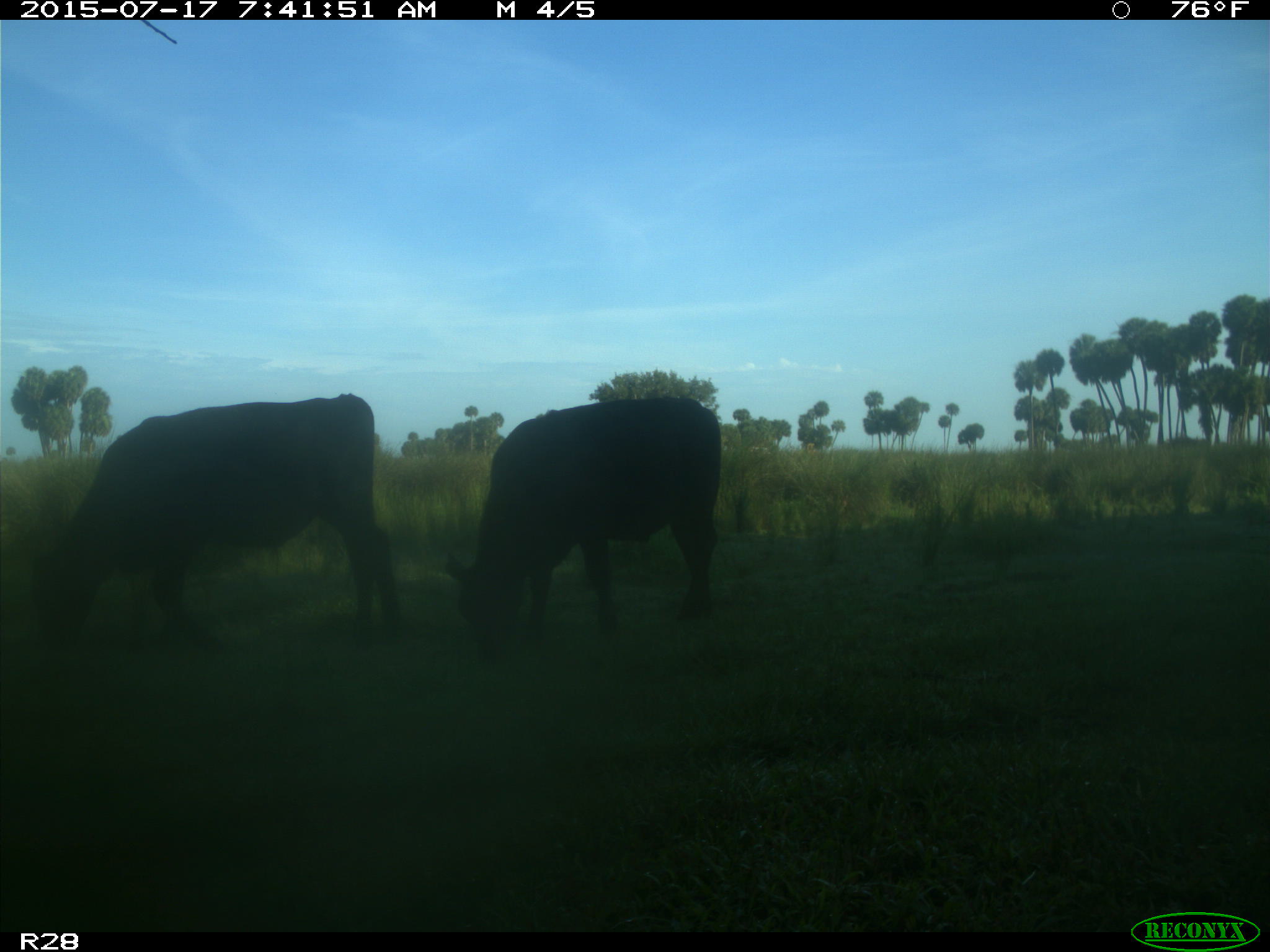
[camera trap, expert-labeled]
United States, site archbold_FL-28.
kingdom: Animalia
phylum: Chordata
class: Mammalia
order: Artiodactyla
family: Bovidae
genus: Bos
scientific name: Bos taurus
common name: domestic cow